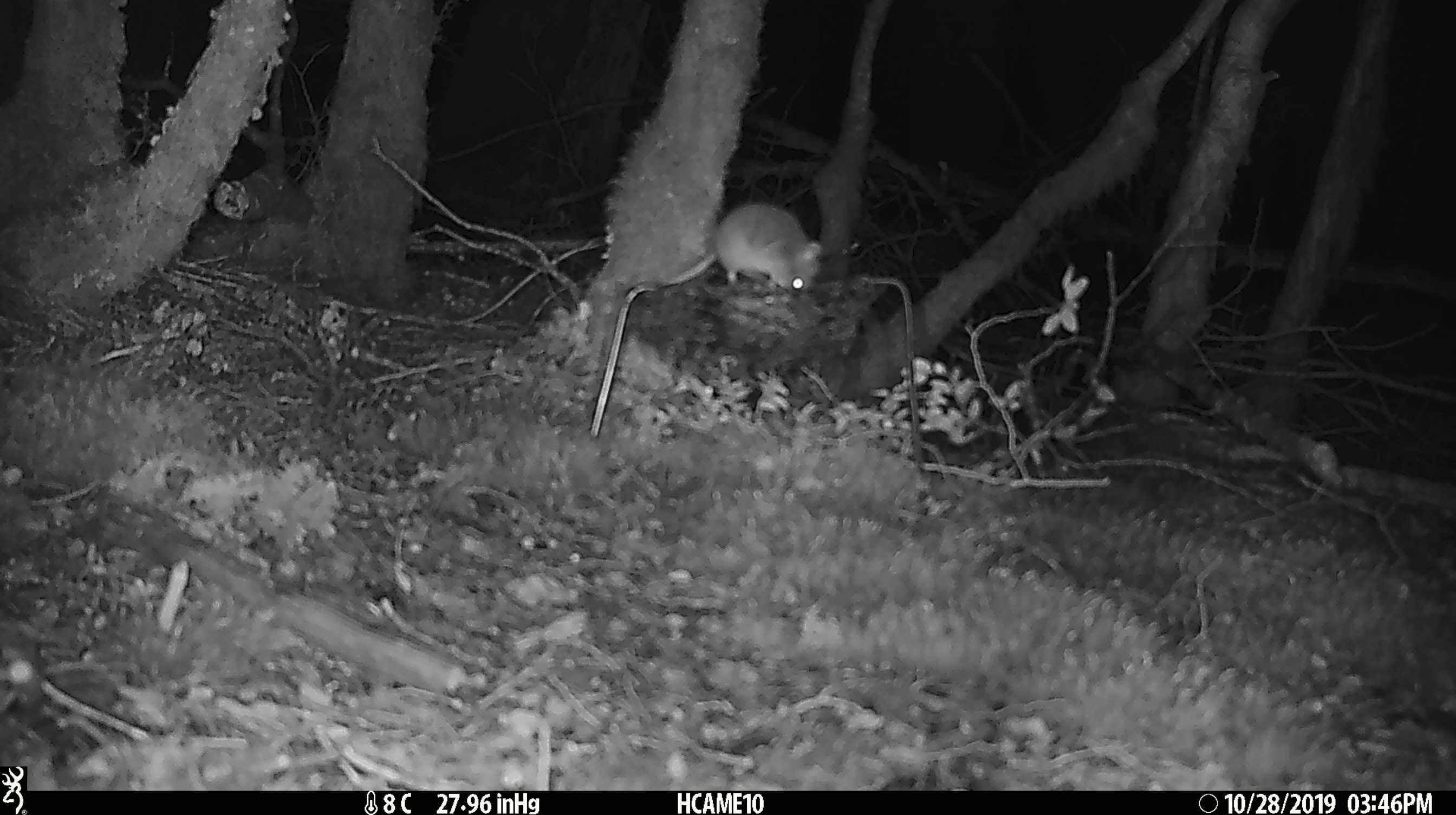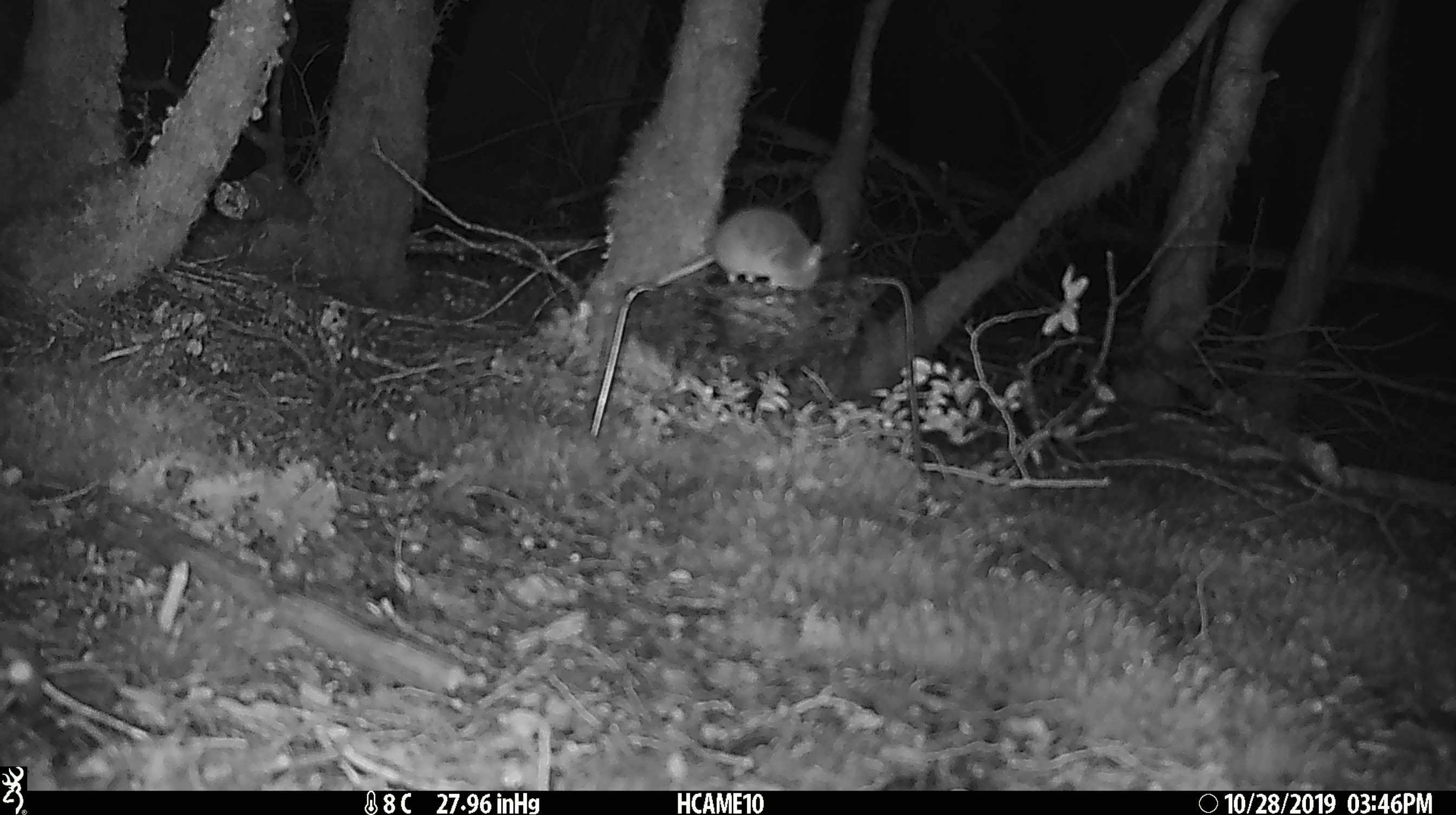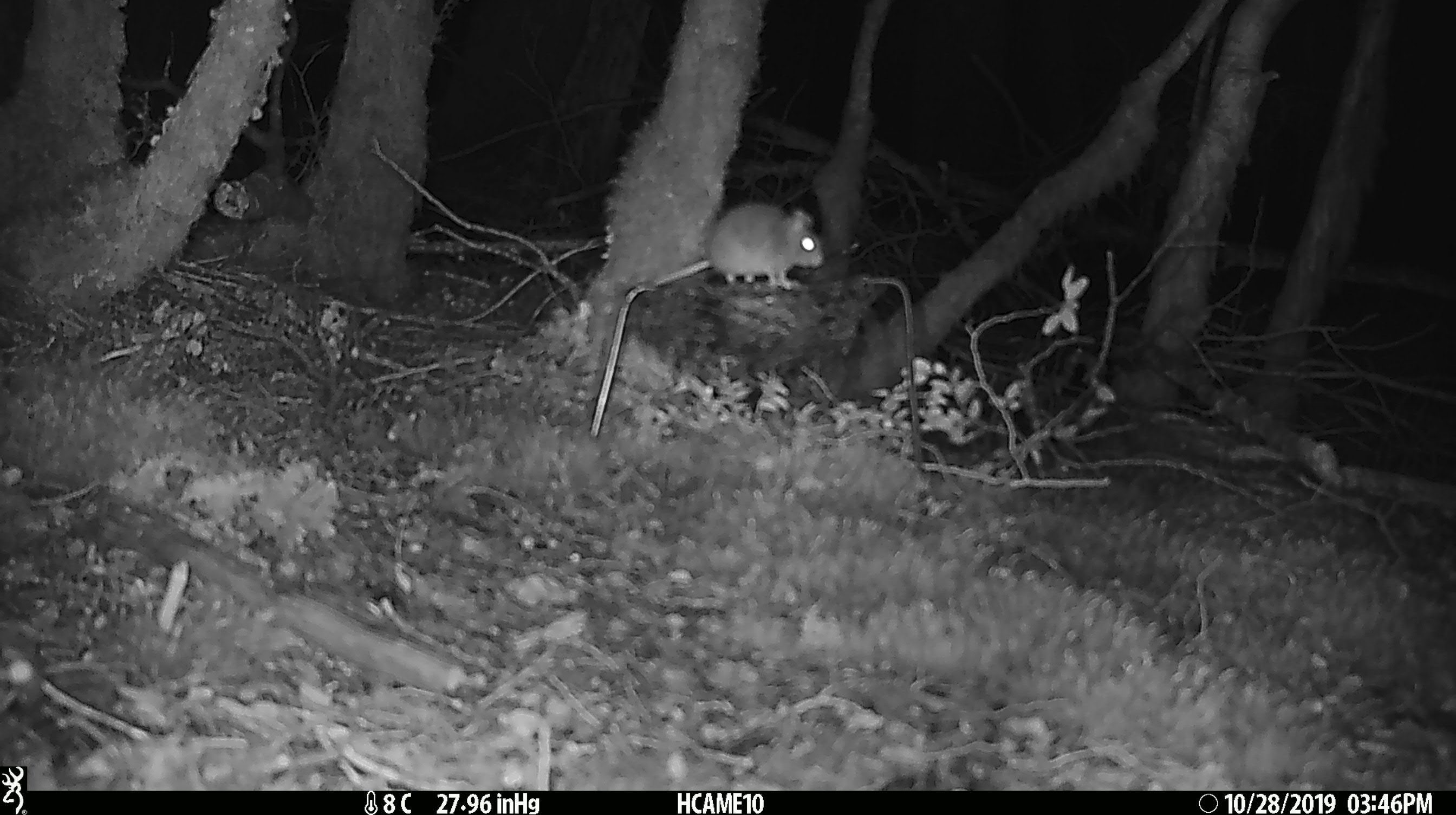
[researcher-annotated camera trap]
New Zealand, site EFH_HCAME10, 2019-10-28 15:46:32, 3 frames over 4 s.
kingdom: Animalia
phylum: Chordata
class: Mammalia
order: Rodentia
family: Muridae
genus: Mus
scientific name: Mus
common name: mouse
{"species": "mouse (Mus)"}